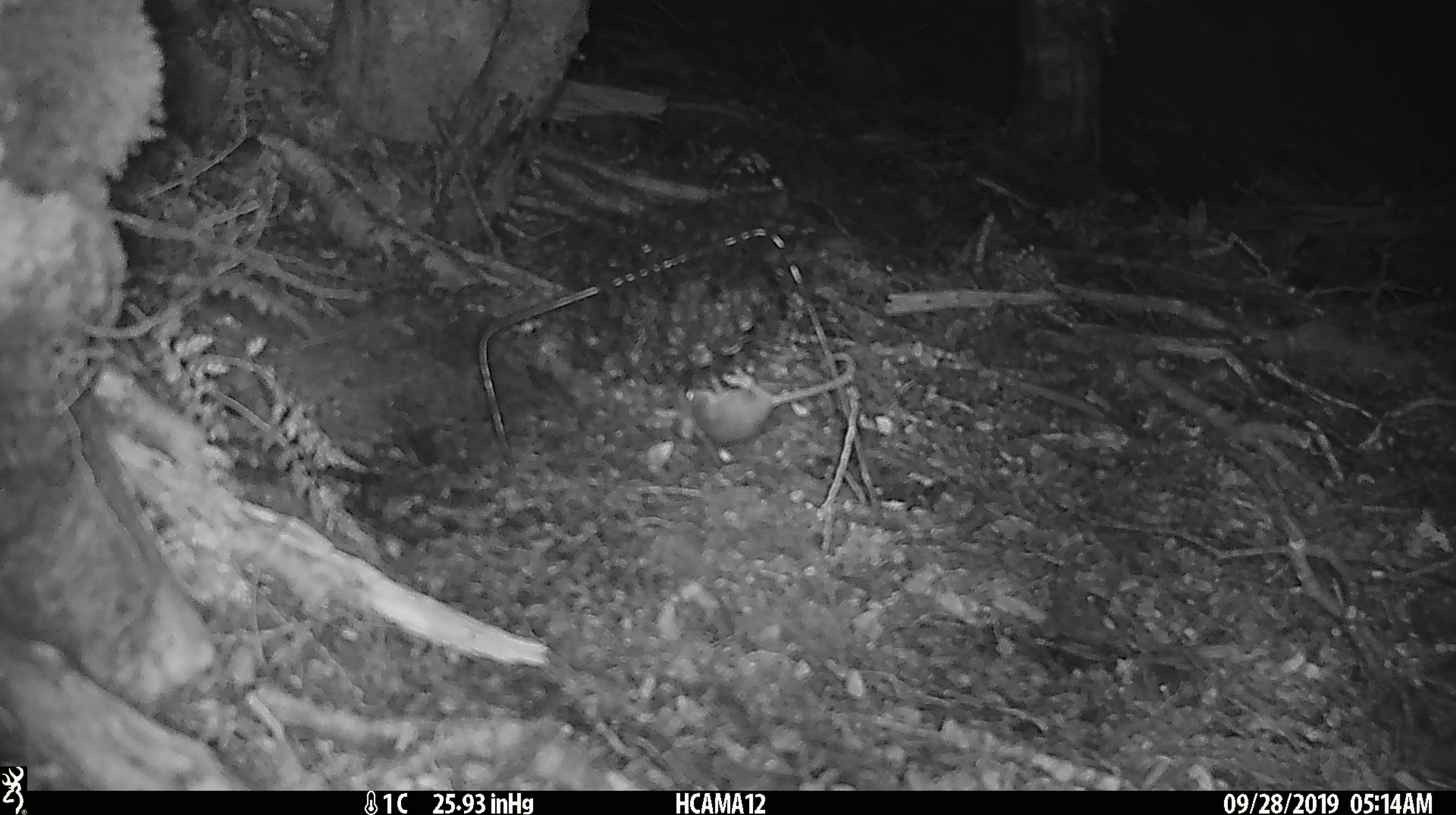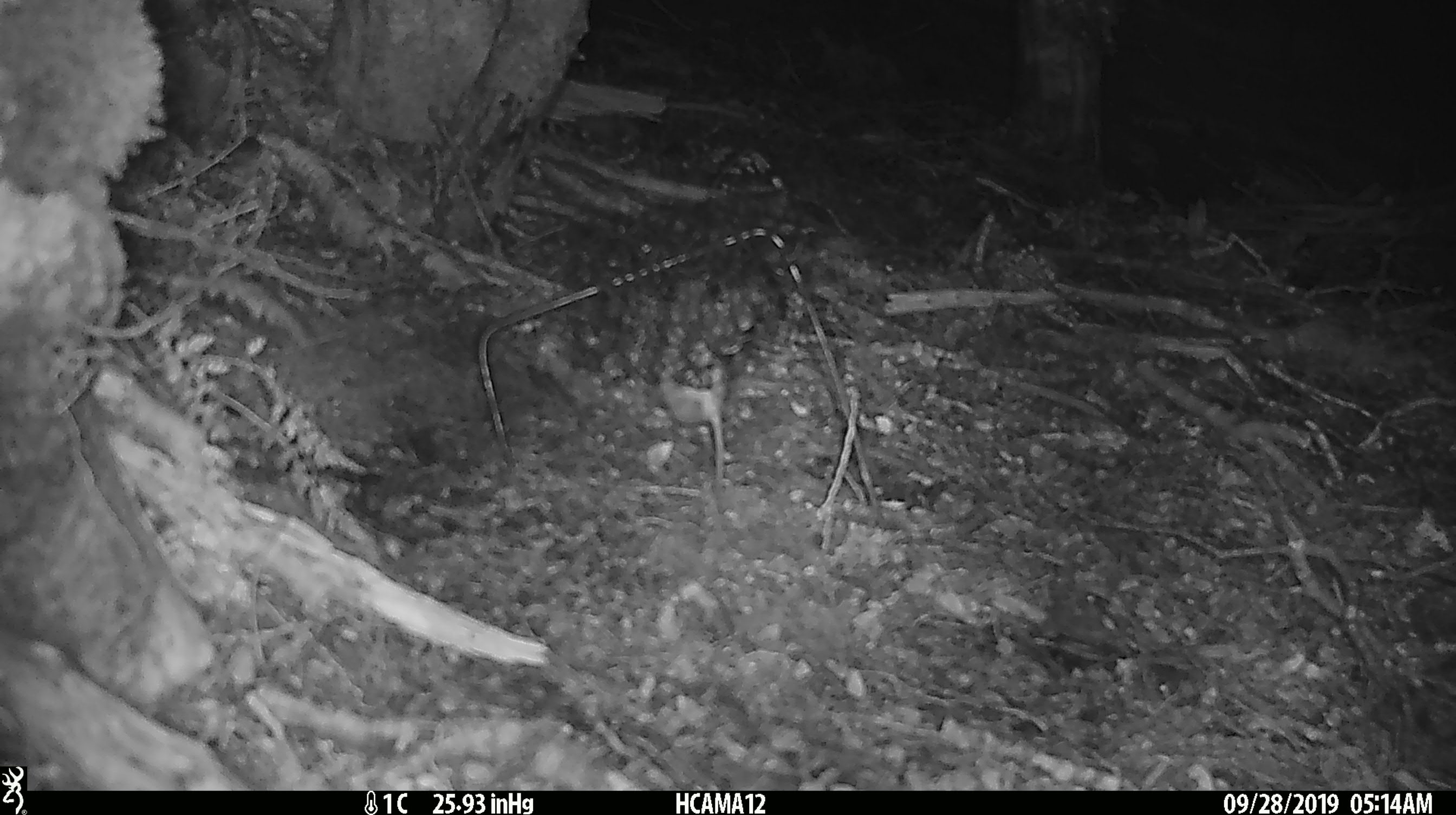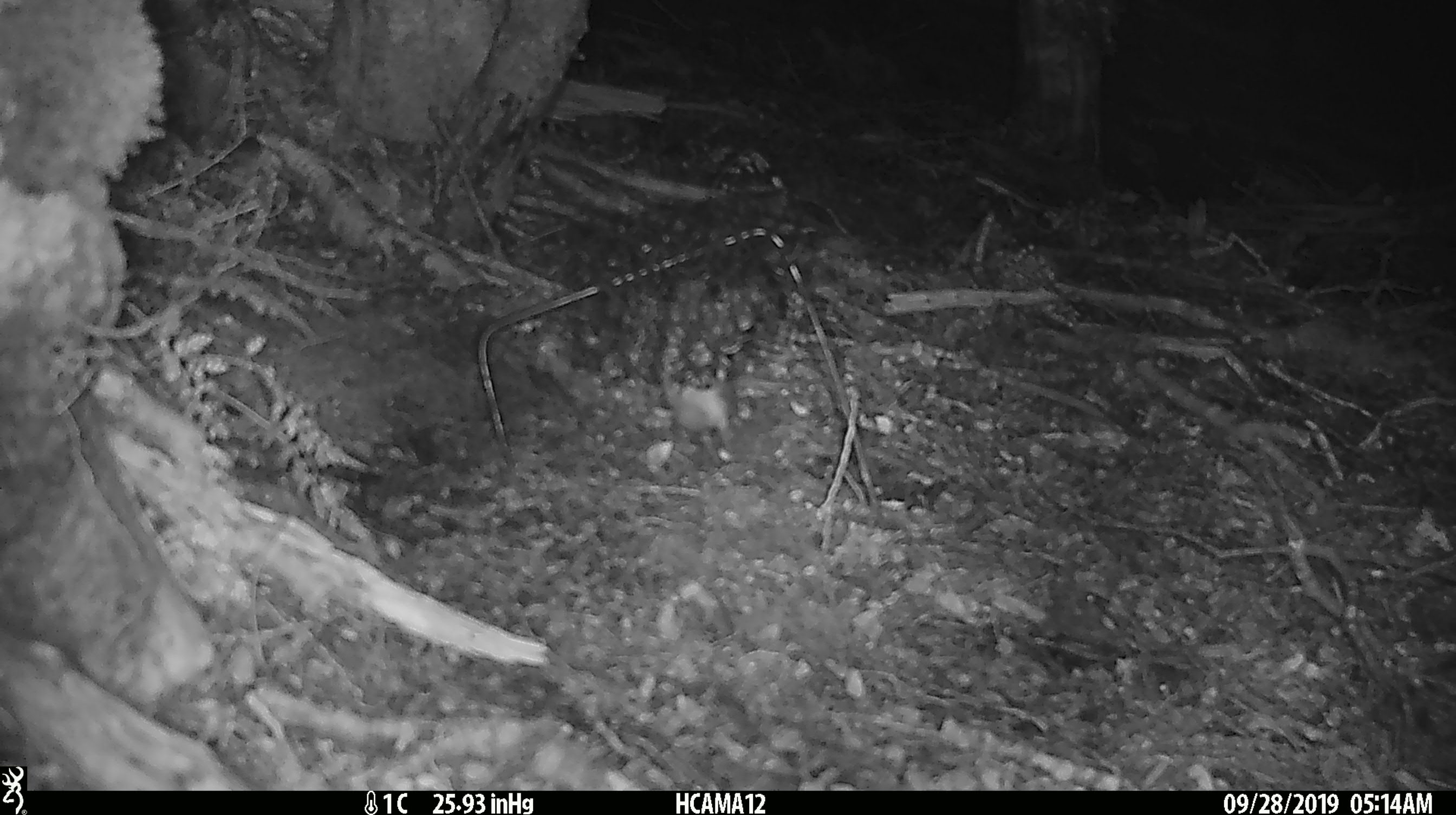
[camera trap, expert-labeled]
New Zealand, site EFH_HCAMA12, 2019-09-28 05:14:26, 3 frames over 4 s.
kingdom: Animalia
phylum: Chordata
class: Mammalia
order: Rodentia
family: Muridae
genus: Mus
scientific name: Mus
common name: mouse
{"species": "mouse (Mus)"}